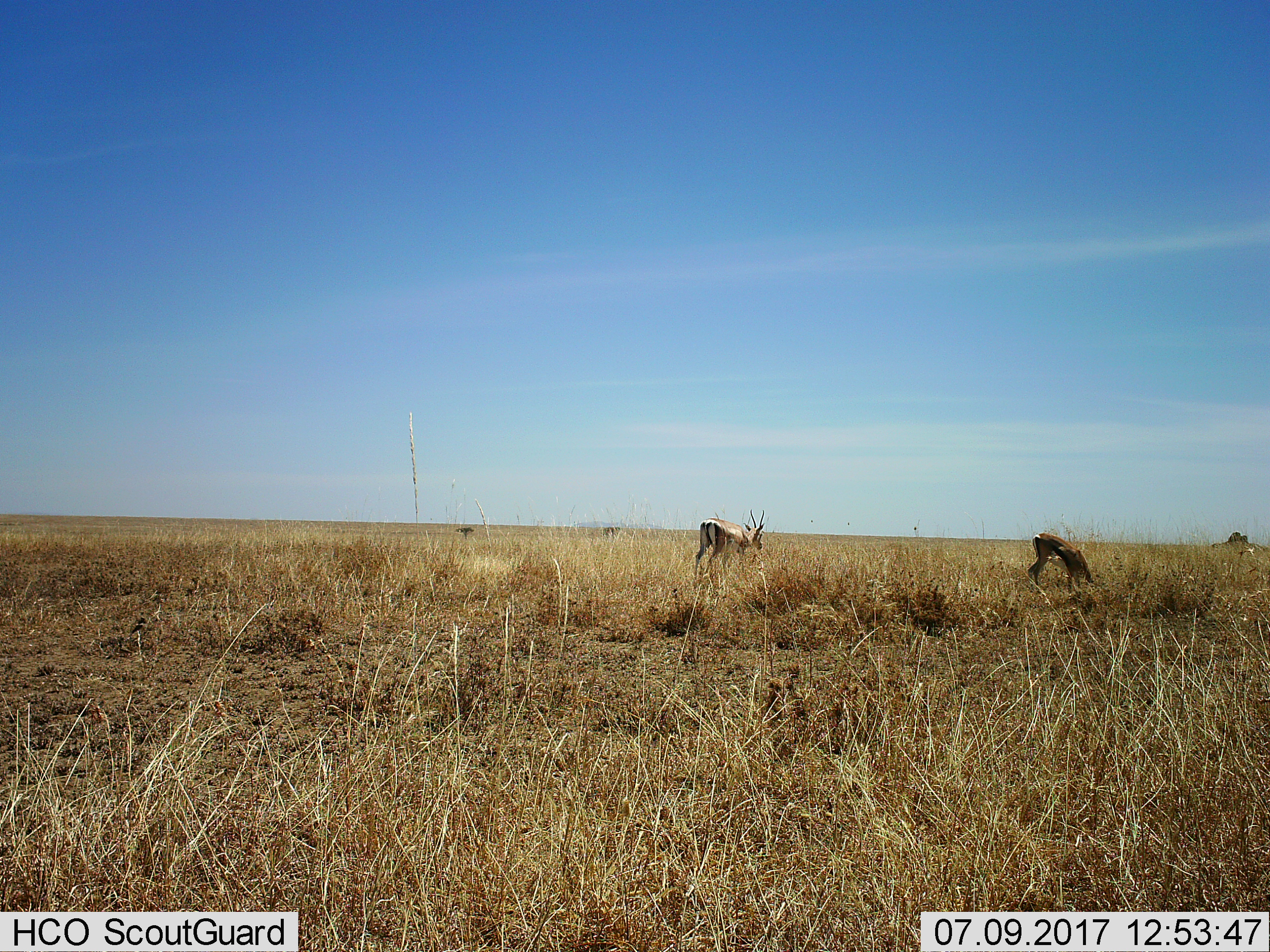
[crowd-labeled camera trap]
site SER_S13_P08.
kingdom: Animalia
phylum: Chordata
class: Mammalia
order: Artiodactyla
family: Bovidae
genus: Eudorcas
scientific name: Eudorcas thomsonii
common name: thomson's gazelle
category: gazellethomsons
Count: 2.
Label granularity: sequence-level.